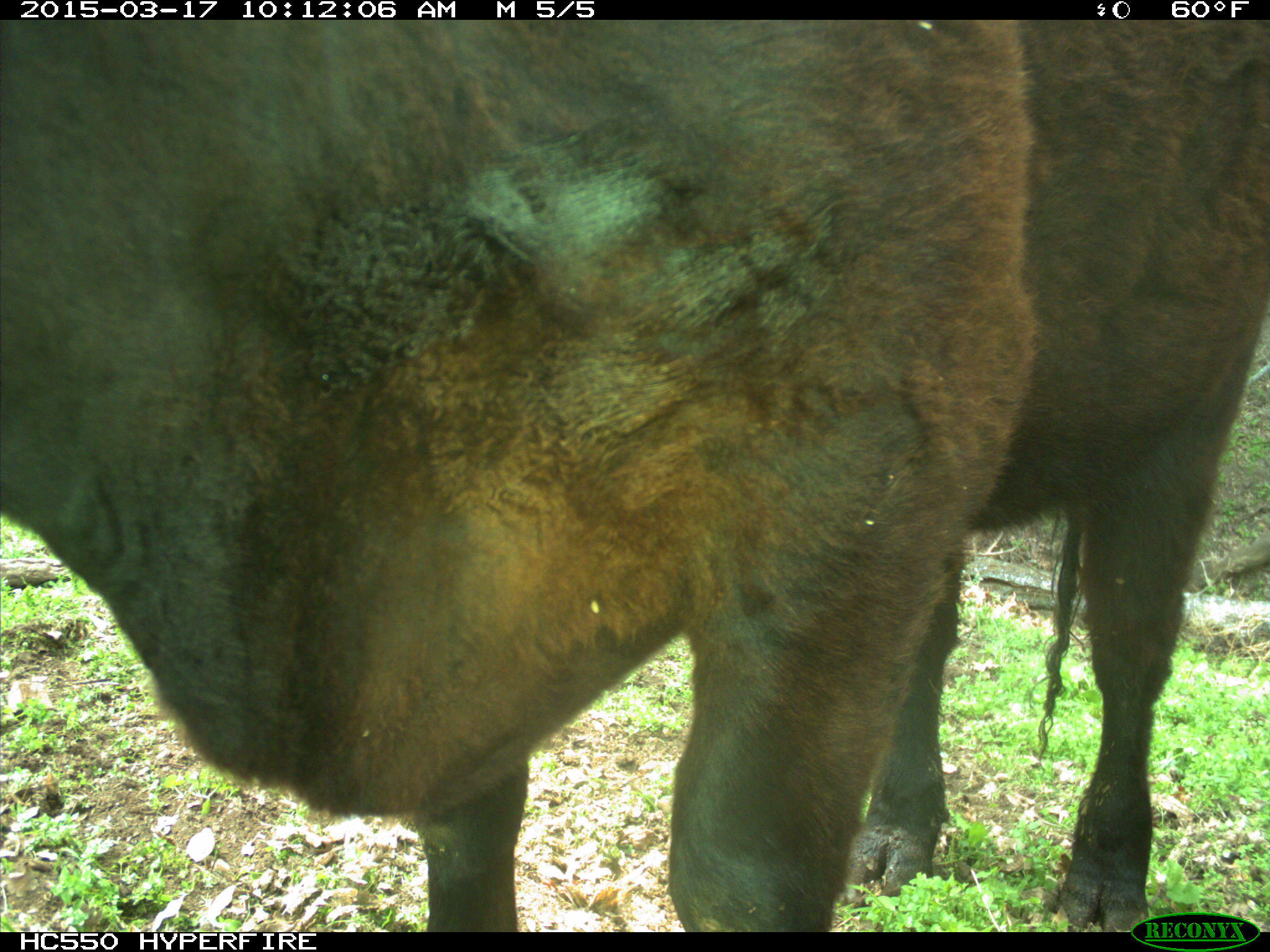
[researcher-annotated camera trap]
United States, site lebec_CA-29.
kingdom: Animalia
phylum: Chordata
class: Mammalia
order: Artiodactyla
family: Bovidae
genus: Bos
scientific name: Bos taurus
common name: domestic cow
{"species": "Bos taurus (domestic cow)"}